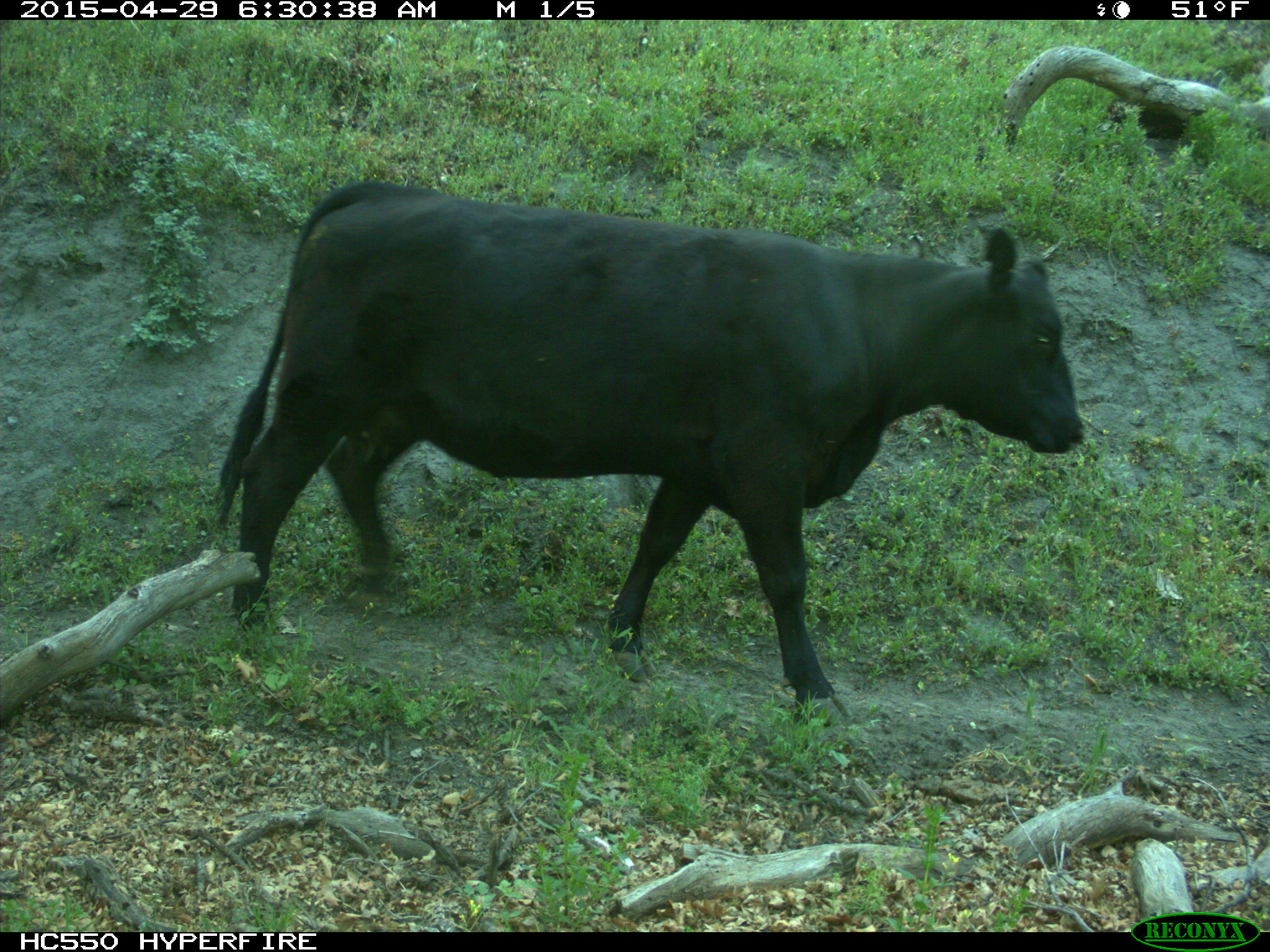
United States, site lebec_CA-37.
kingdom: Animalia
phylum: Chordata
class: Mammalia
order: Artiodactyla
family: Bovidae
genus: Bos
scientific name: Bos taurus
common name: domestic cow